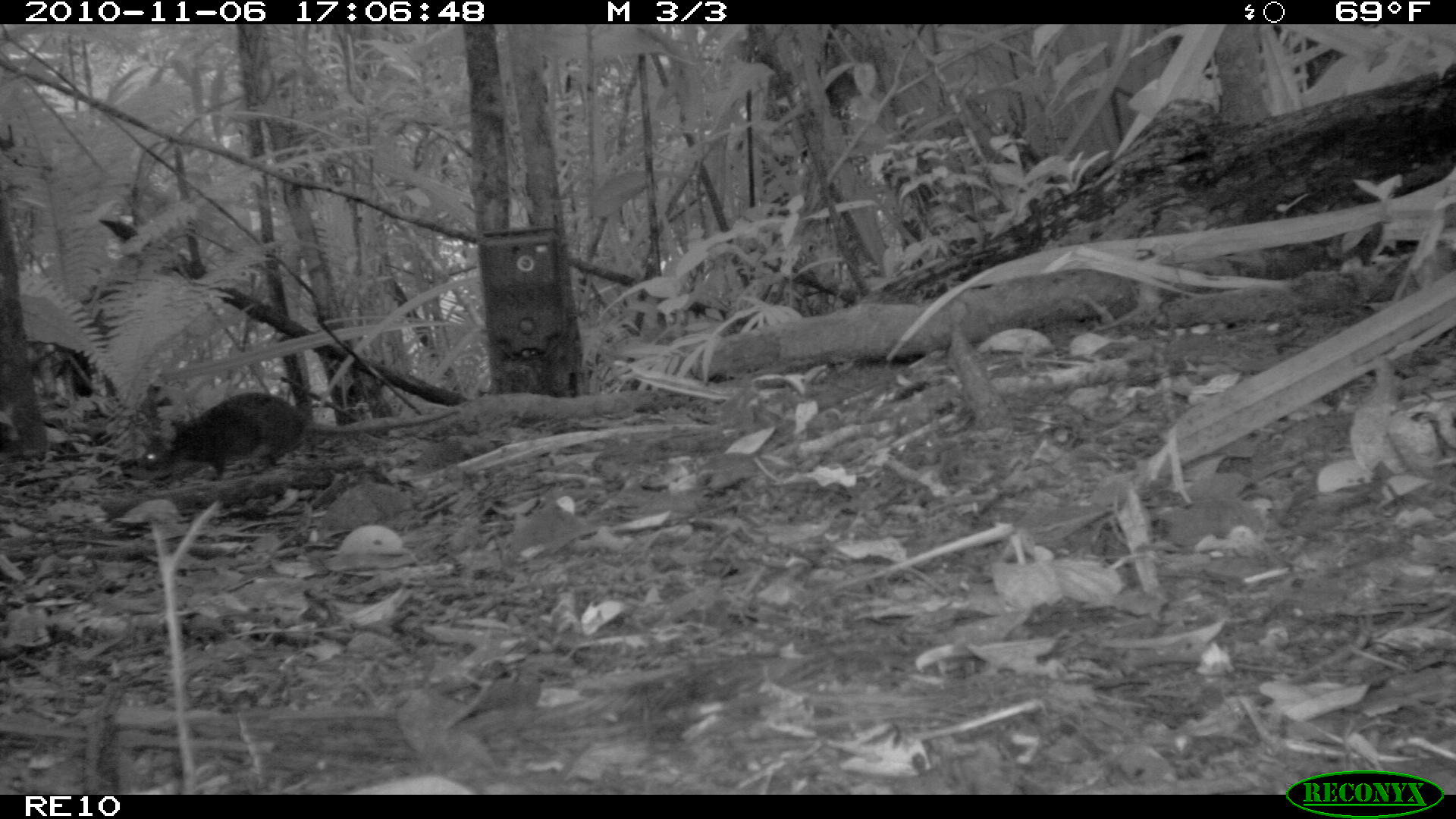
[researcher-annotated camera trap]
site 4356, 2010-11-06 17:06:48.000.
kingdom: Animalia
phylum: Chordata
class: Mammalia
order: Rodentia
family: Muridae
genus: Rattus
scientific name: Rattus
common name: rodent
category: unknown rat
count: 1